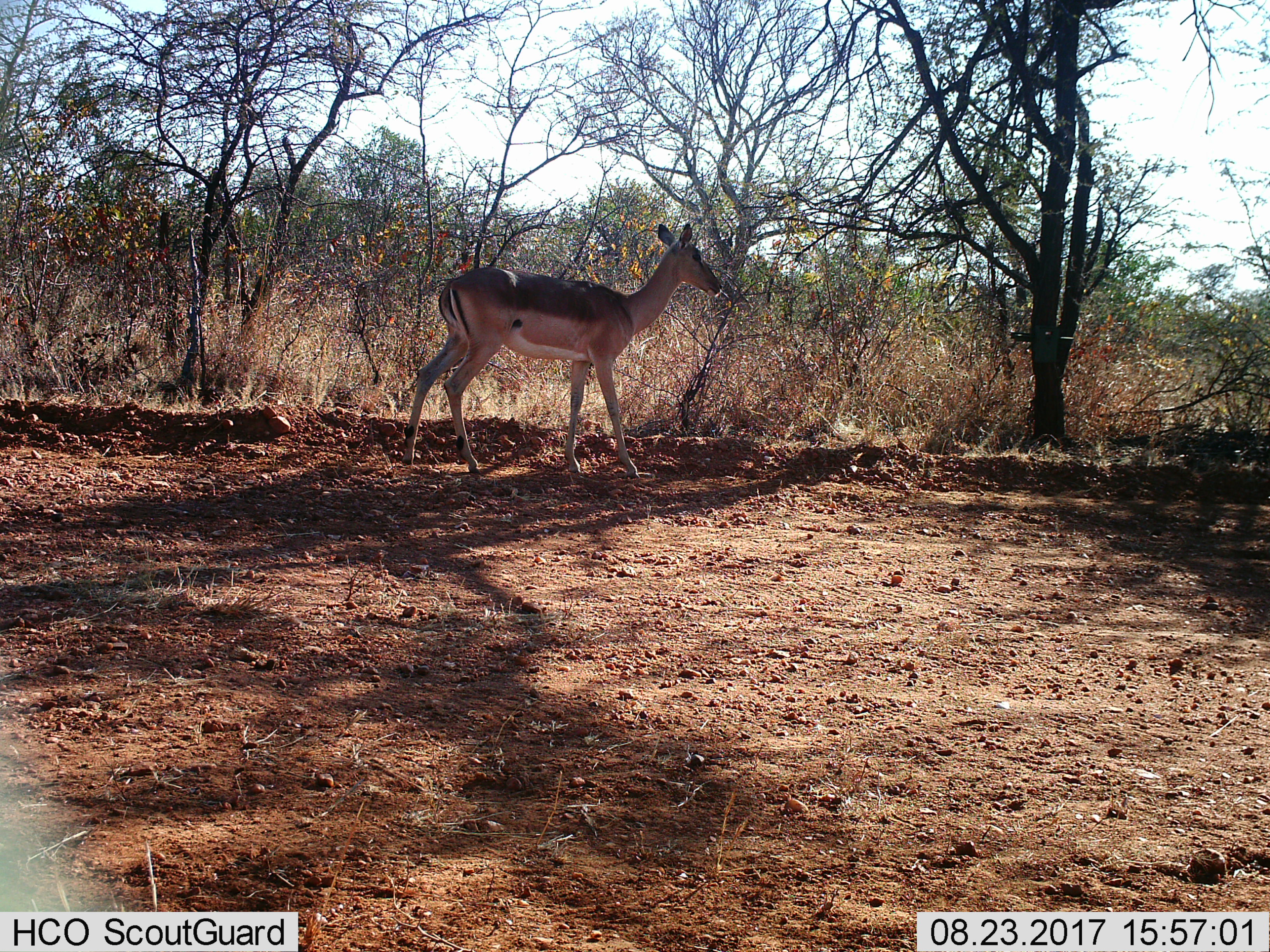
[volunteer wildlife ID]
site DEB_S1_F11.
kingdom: Animalia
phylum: Chordata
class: Mammalia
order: Artiodactyla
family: Bovidae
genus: Aepyceros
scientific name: Aepyceros melampus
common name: impala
Impala (Aepyceros melampus), count 1. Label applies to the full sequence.